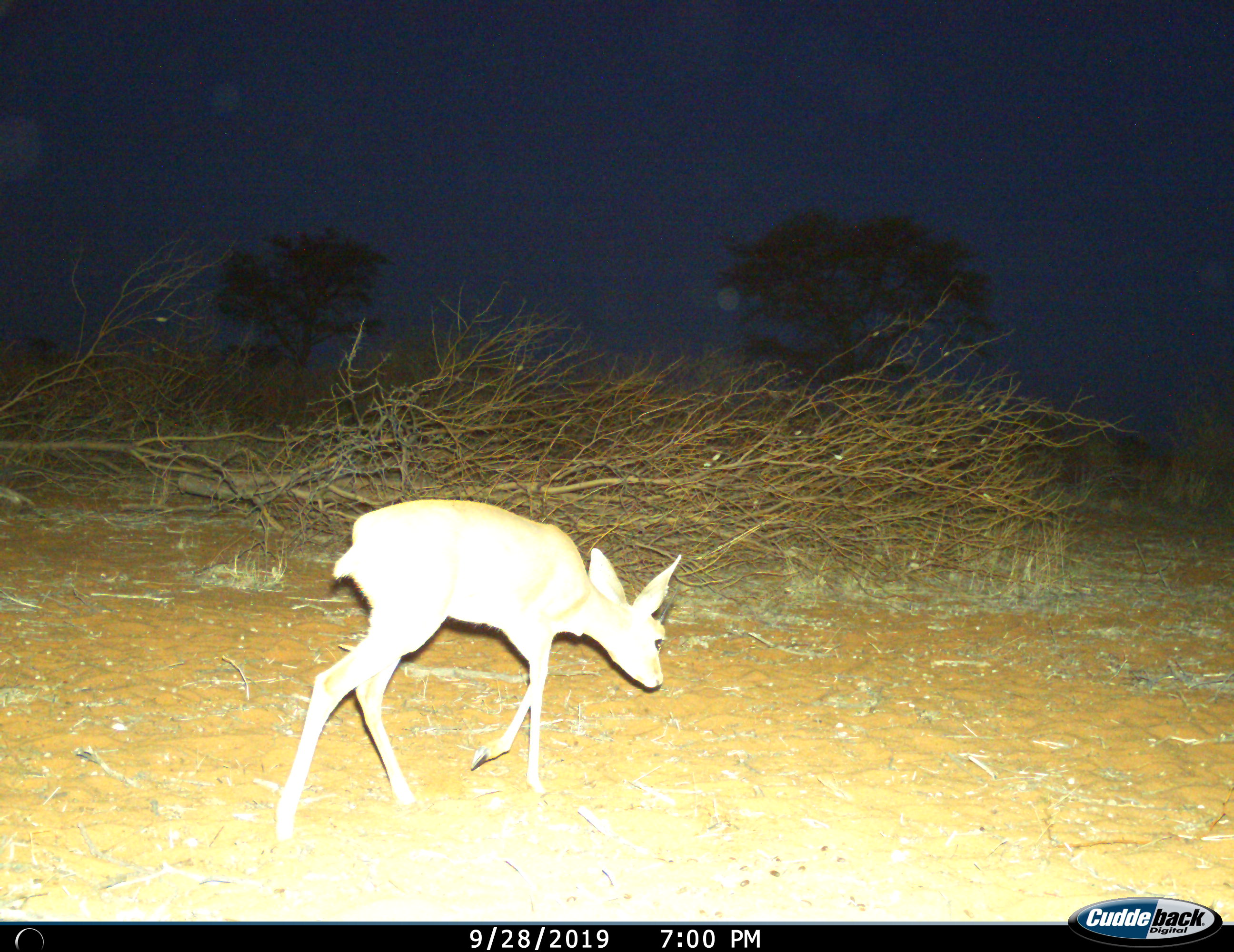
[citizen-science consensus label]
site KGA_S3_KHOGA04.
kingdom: Animalia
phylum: Chordata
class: Mammalia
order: Artiodactyla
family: Bovidae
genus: Raphicerus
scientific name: Raphicerus campestris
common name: steenbok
Steenbok (Raphicerus campestris), count 1. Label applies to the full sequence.